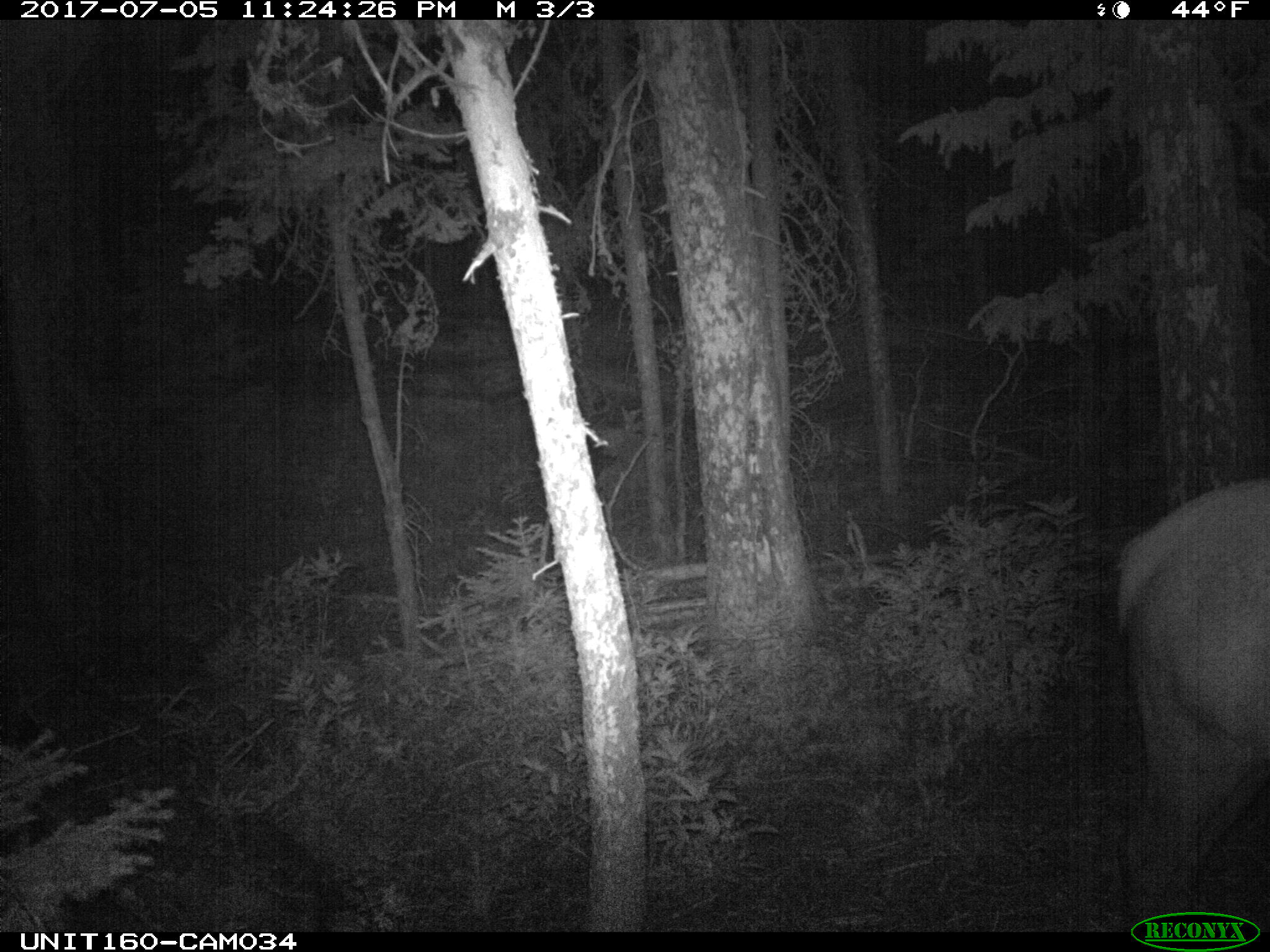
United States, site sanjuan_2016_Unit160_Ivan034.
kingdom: Animalia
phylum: Chordata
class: Mammalia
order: Artiodactyla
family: Cervidae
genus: Cervus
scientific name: Cervus elaphus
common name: red deer